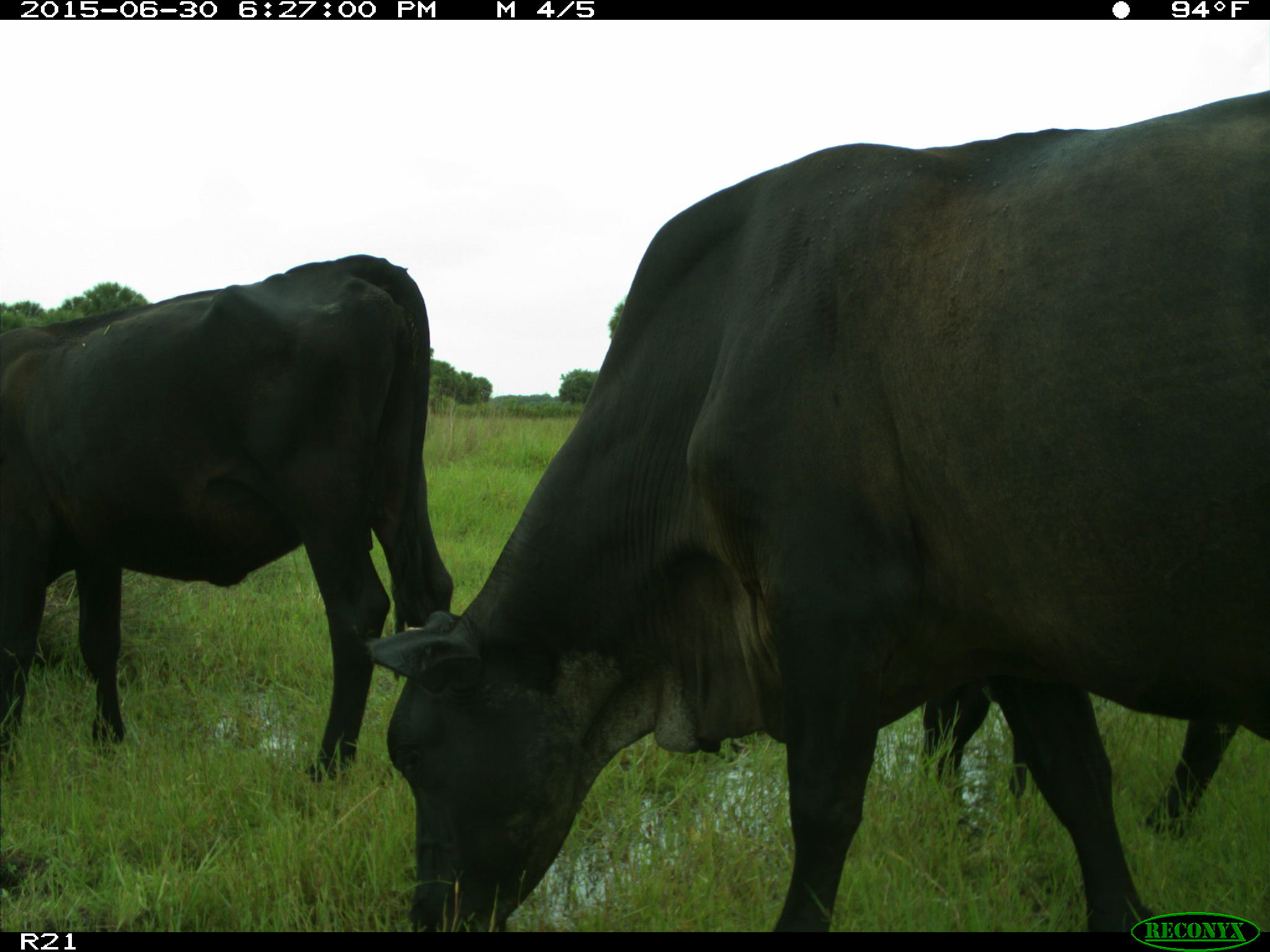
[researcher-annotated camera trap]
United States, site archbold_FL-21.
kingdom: Animalia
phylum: Chordata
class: Mammalia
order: Artiodactyla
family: Bovidae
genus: Bos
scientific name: Bos taurus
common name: domestic cow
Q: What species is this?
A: Bos taurus (domestic cow).